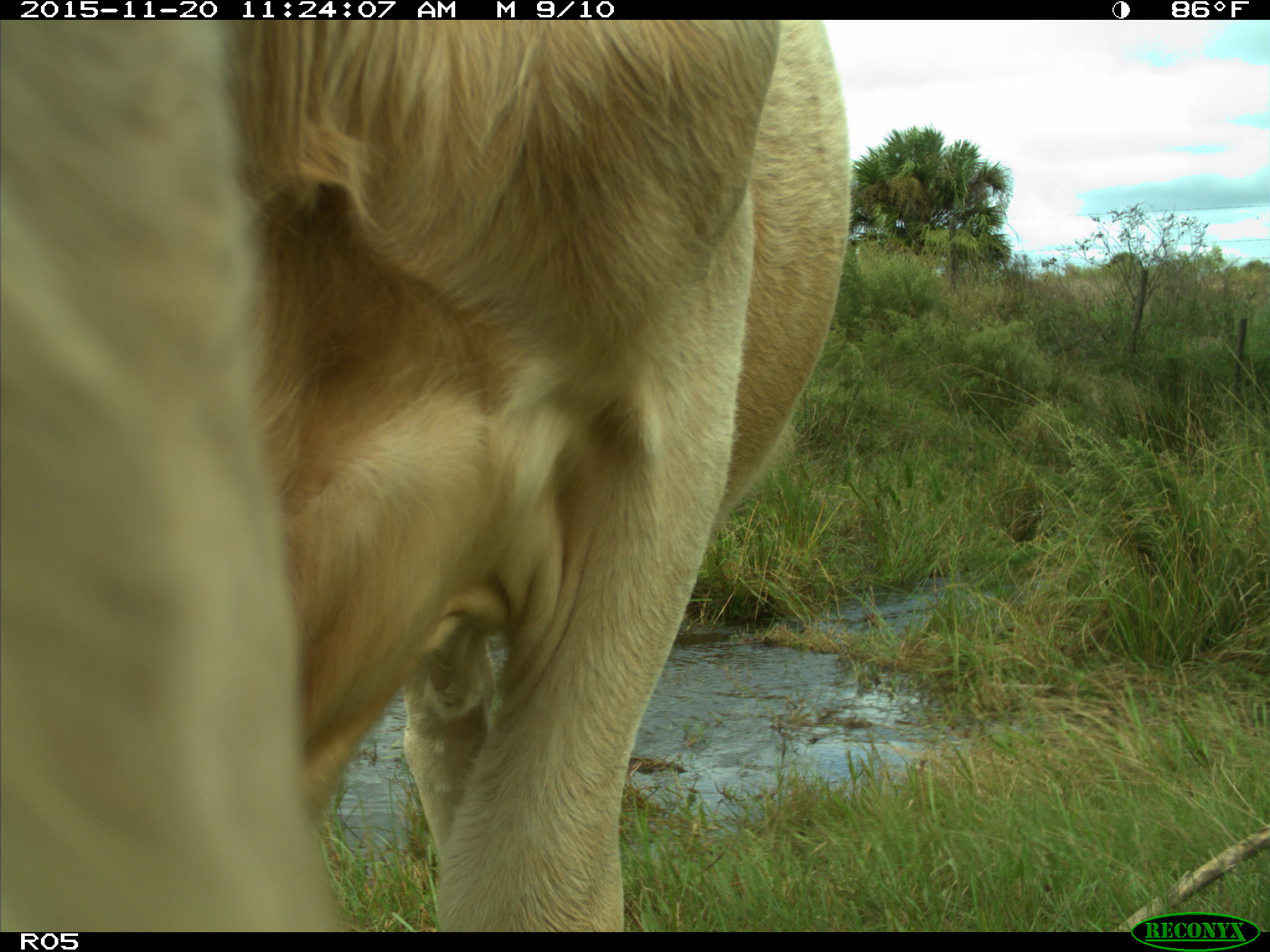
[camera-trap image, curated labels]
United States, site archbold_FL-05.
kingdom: Animalia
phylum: Chordata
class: Mammalia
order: Artiodactyla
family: Bovidae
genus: Bos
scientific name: Bos taurus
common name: domestic cow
Bos taurus (domestic cow).